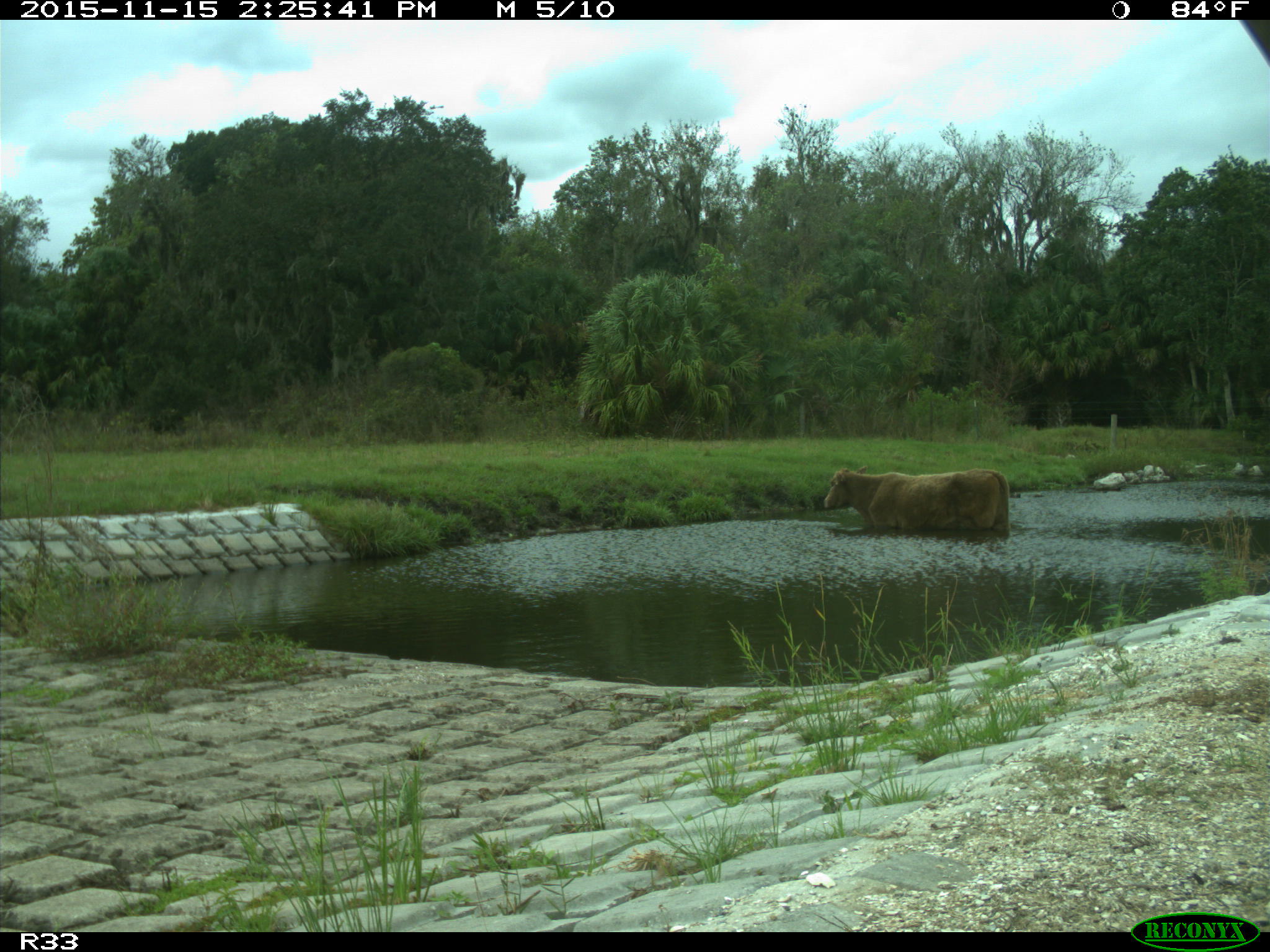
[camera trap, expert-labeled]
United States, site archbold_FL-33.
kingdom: Animalia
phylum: Chordata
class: Mammalia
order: Artiodactyla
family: Bovidae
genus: Bos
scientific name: Bos taurus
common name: domestic cow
Bos taurus (domestic cow).